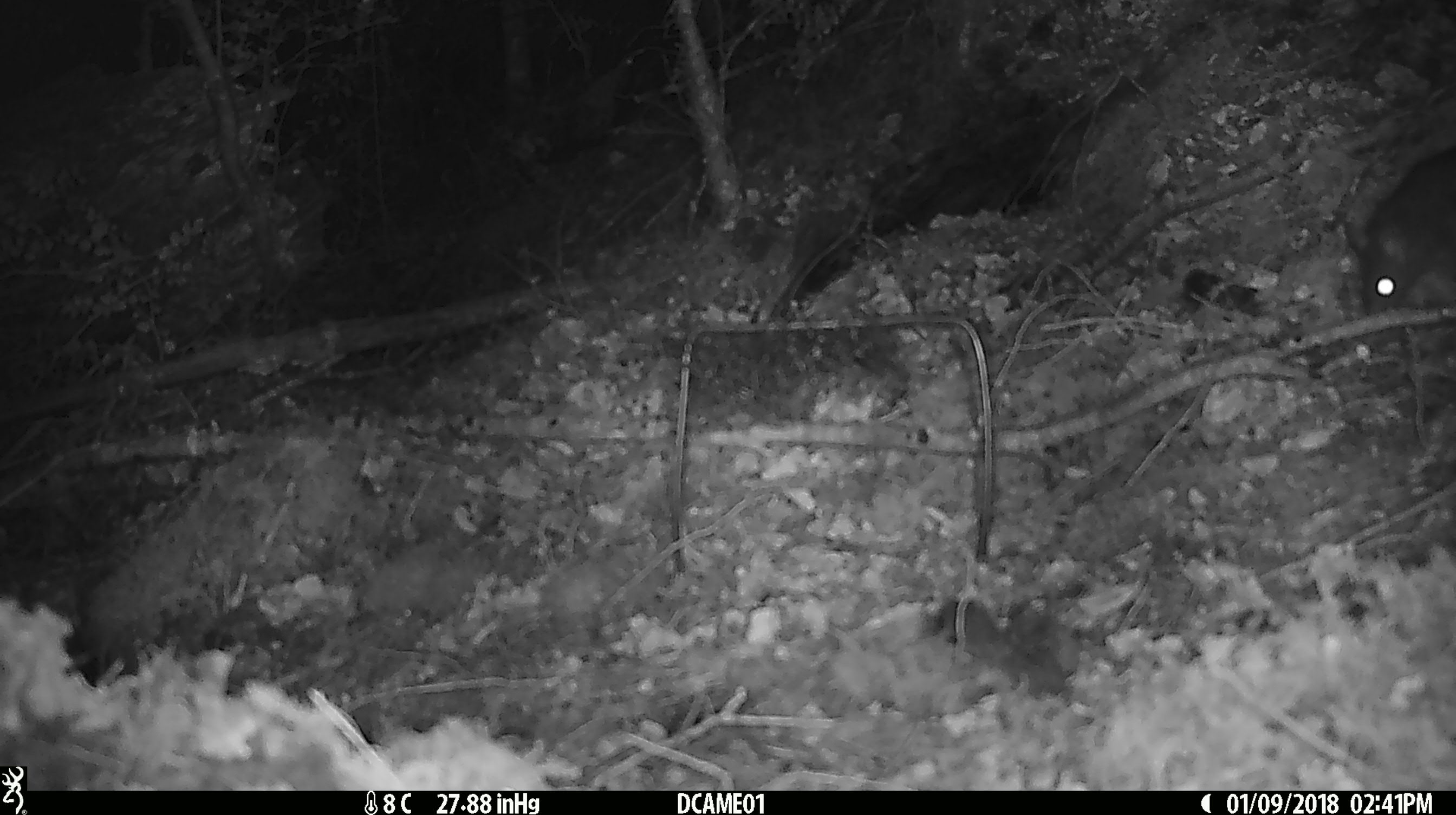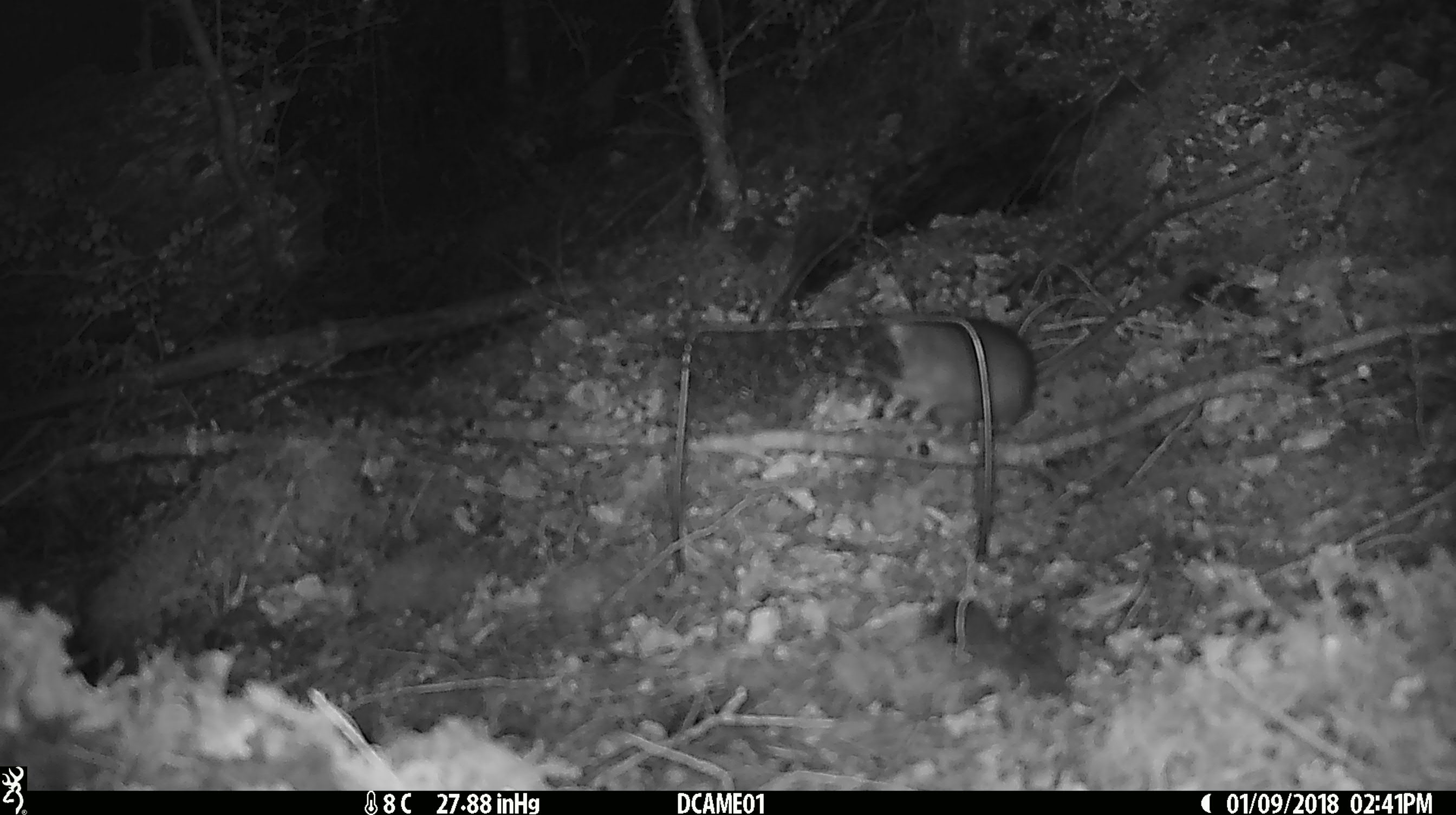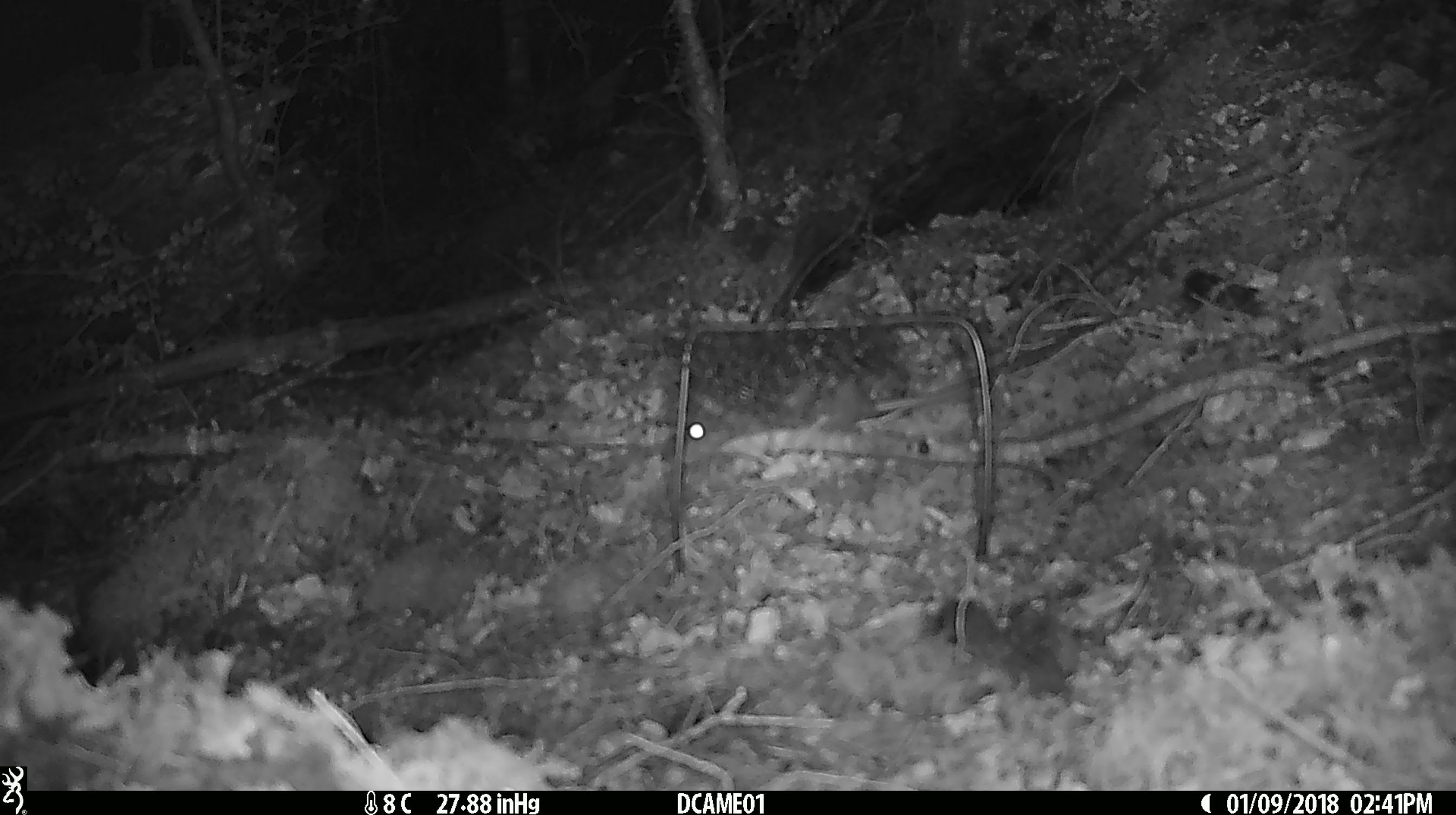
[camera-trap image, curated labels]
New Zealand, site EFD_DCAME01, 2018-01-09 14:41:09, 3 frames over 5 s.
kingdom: Animalia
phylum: Chordata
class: Mammalia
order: Rodentia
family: Muridae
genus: Rattus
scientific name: Rattus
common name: rat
Rat (Rattus).